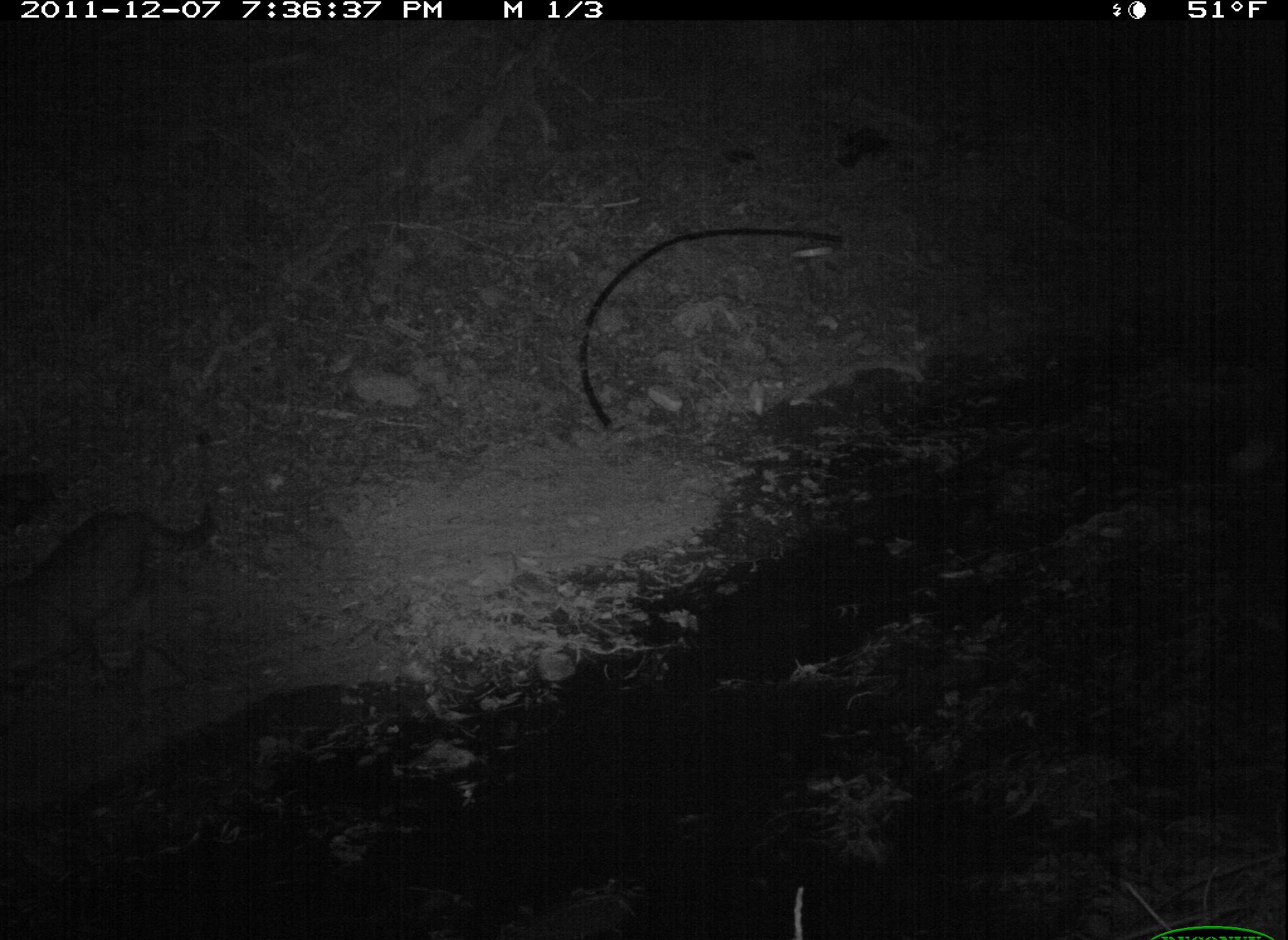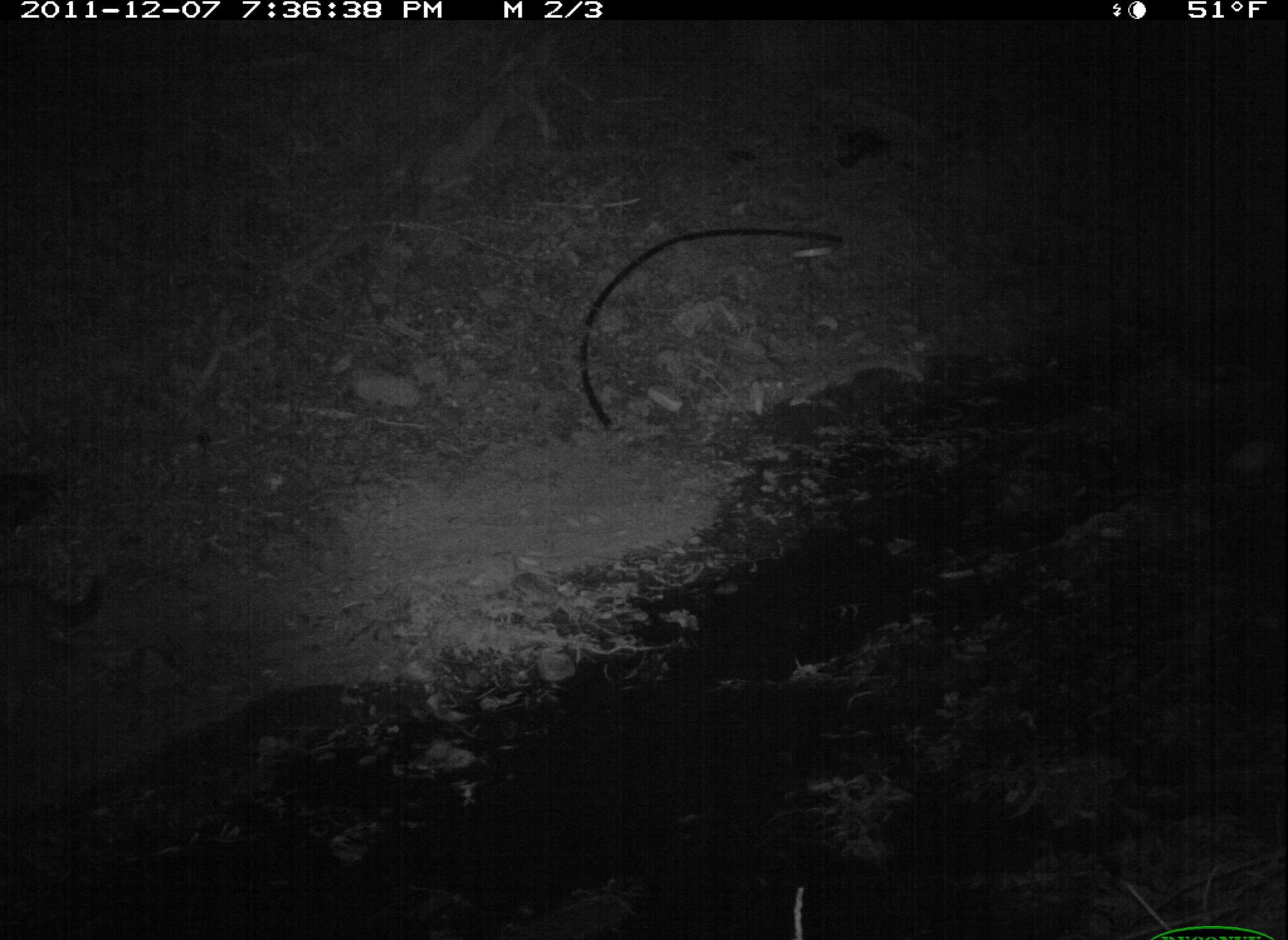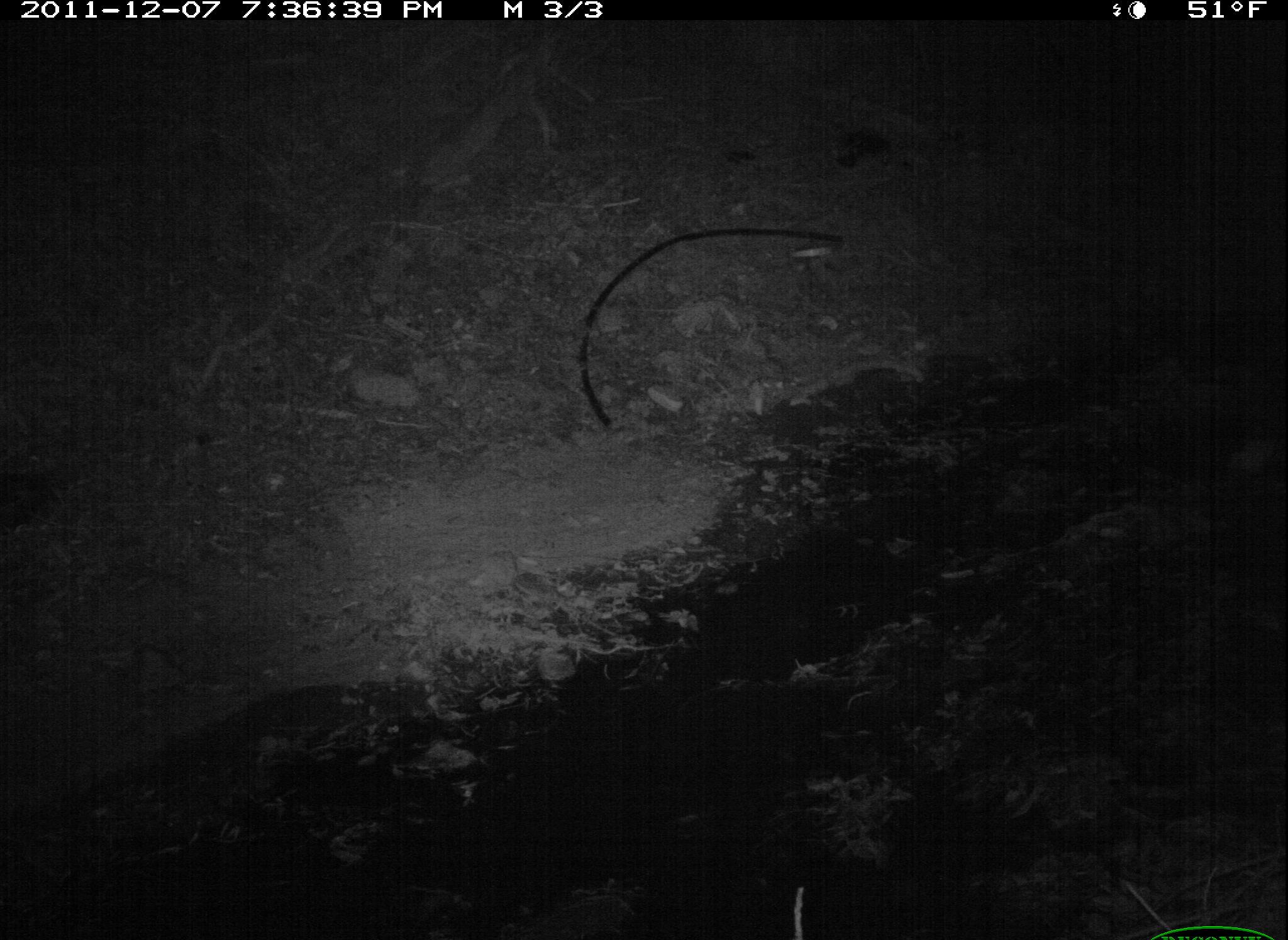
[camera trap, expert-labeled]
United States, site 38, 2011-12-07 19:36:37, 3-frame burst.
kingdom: Animalia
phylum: Chordata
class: Mammalia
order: Carnivora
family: Felidae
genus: Felis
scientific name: Felis catus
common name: cat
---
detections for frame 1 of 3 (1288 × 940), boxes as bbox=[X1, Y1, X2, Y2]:
cat: bbox=[2, 467, 251, 734]